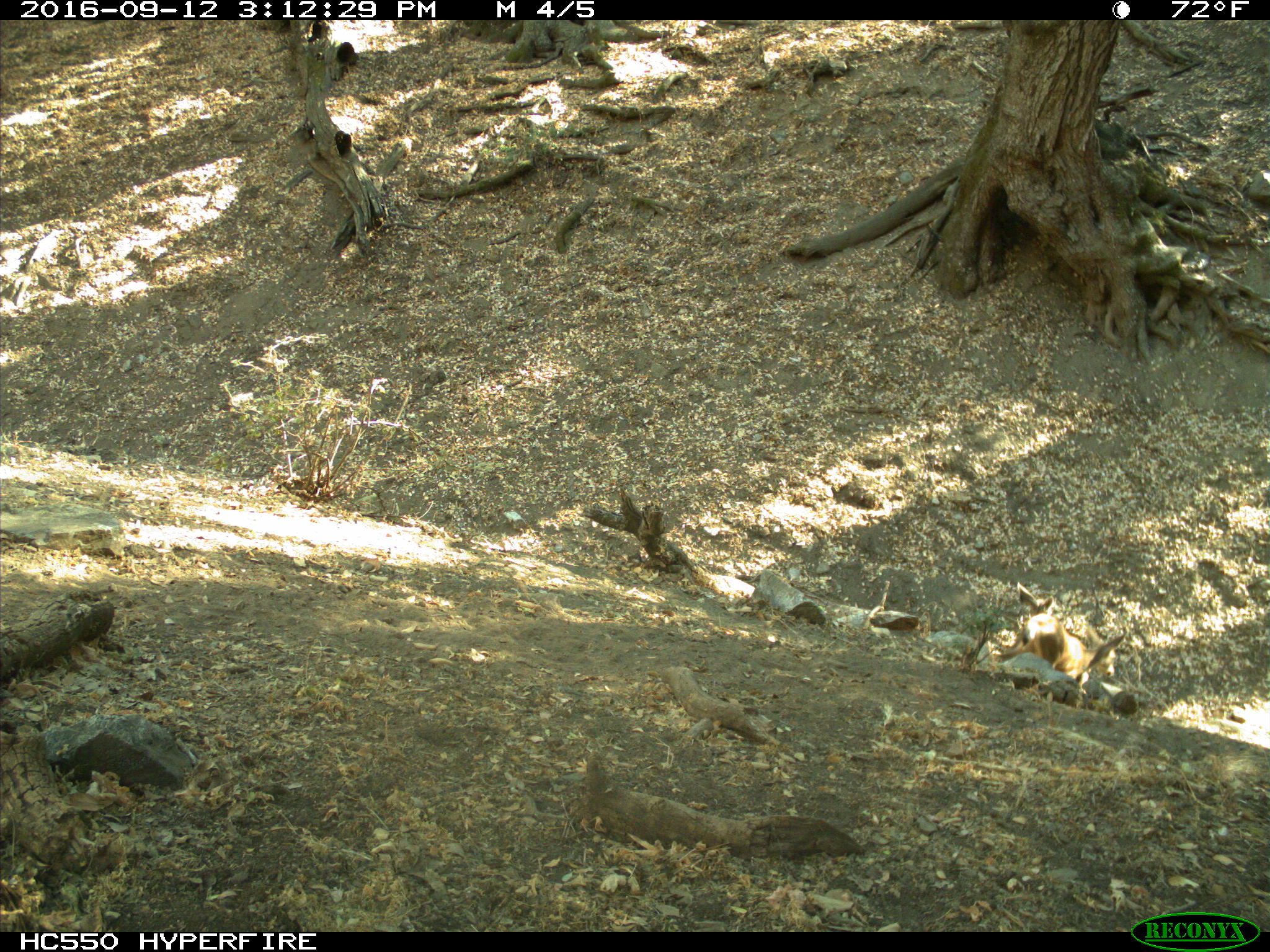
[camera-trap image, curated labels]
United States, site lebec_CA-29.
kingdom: Animalia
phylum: Chordata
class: Mammalia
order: Artiodactyla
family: Cervidae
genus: Odocoileus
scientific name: Odocoileus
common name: deer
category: unidentified deer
Unidentified deer (deer) (Odocoileus).